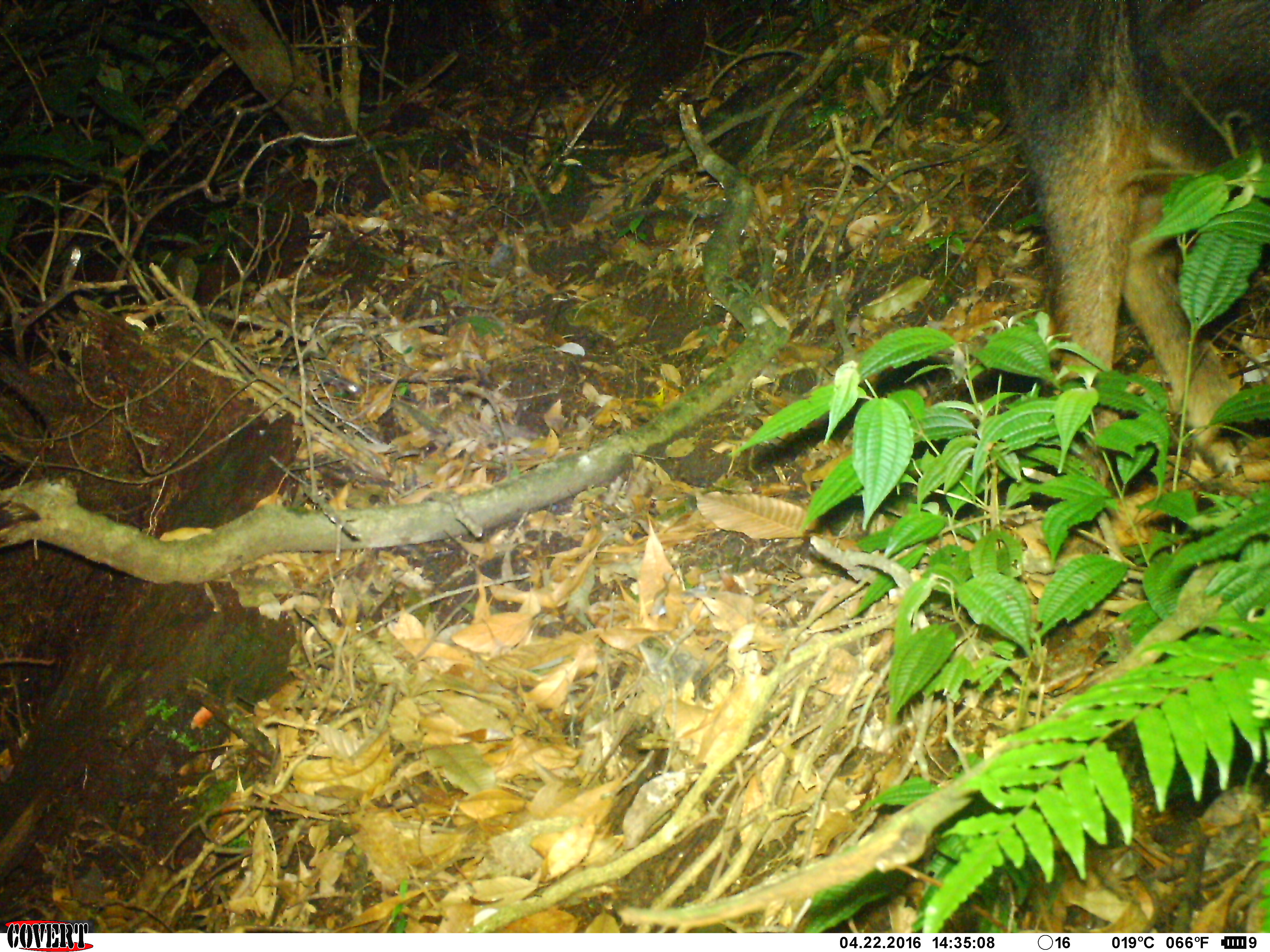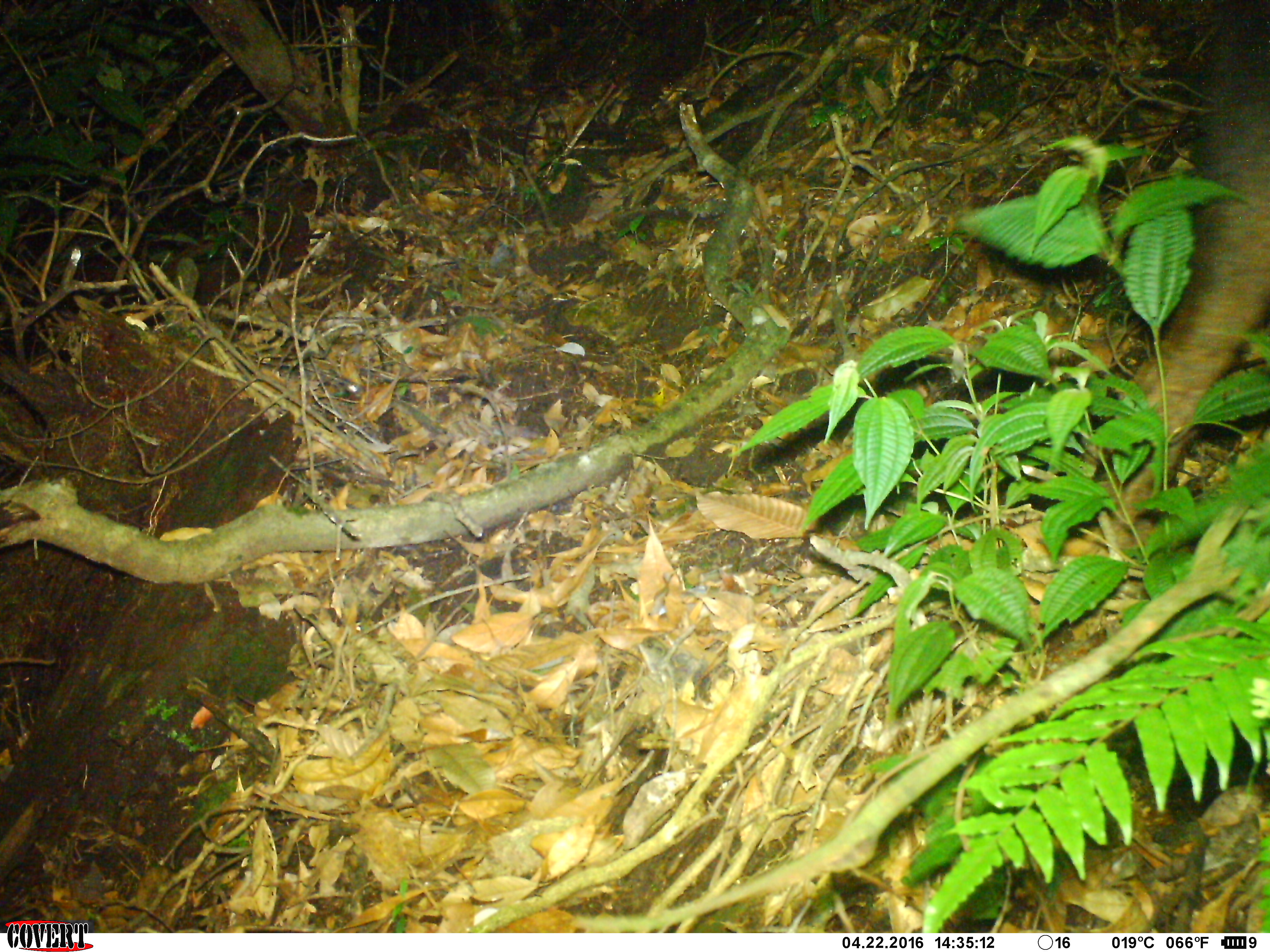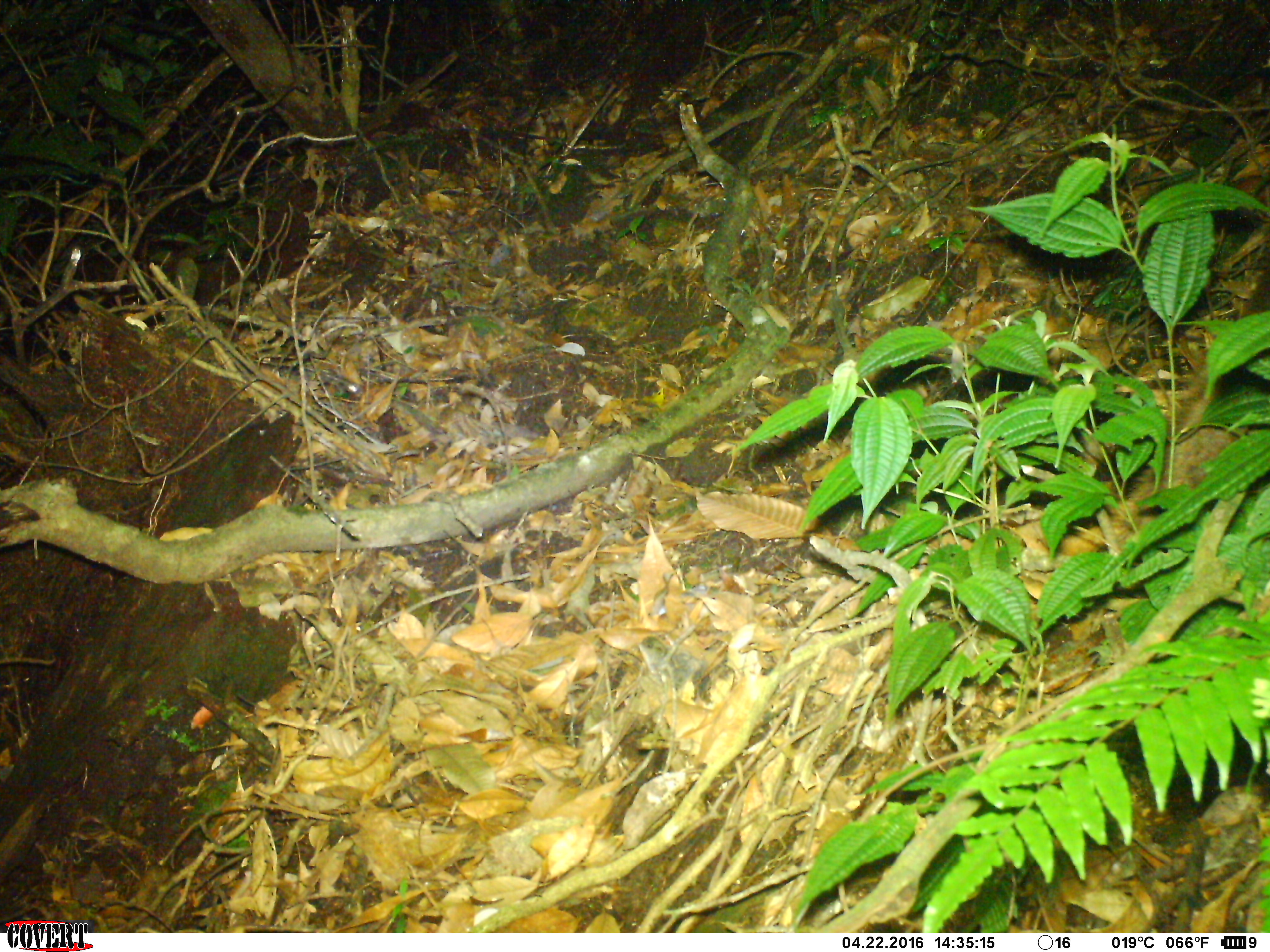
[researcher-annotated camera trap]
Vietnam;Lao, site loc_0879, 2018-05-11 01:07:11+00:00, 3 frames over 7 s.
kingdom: Animalia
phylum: Chordata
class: Mammalia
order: Artiodactyla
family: Bovidae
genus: Capricornis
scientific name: Capricornis sumatraensis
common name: chinese serow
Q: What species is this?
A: Chinese serow (Capricornis sumatraensis).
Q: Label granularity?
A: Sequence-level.